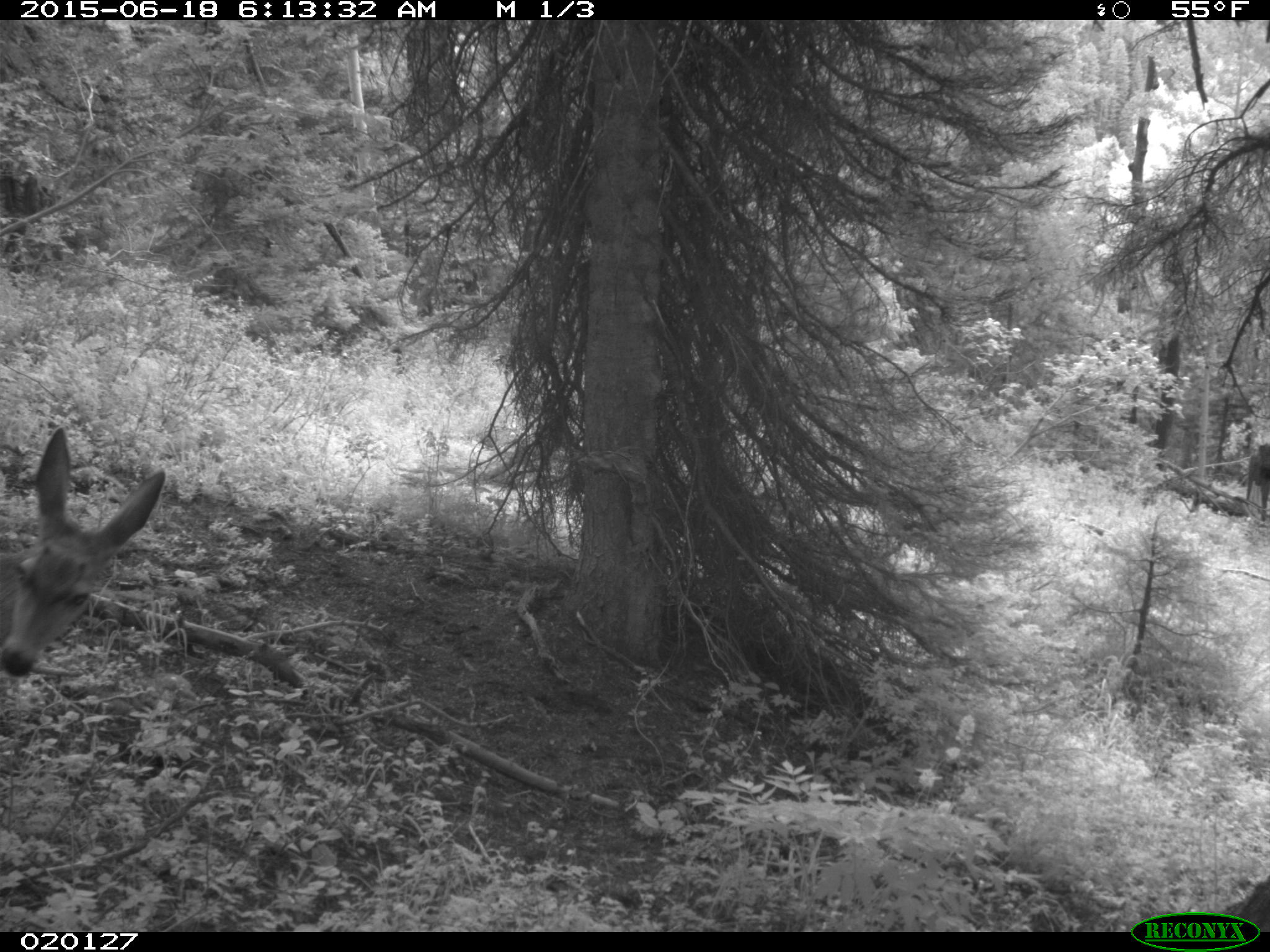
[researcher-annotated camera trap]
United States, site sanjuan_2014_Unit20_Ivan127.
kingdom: Animalia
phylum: Chordata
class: Mammalia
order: Artiodactyla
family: Cervidae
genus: Odocoileus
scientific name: Odocoileus hemionus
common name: mule deer